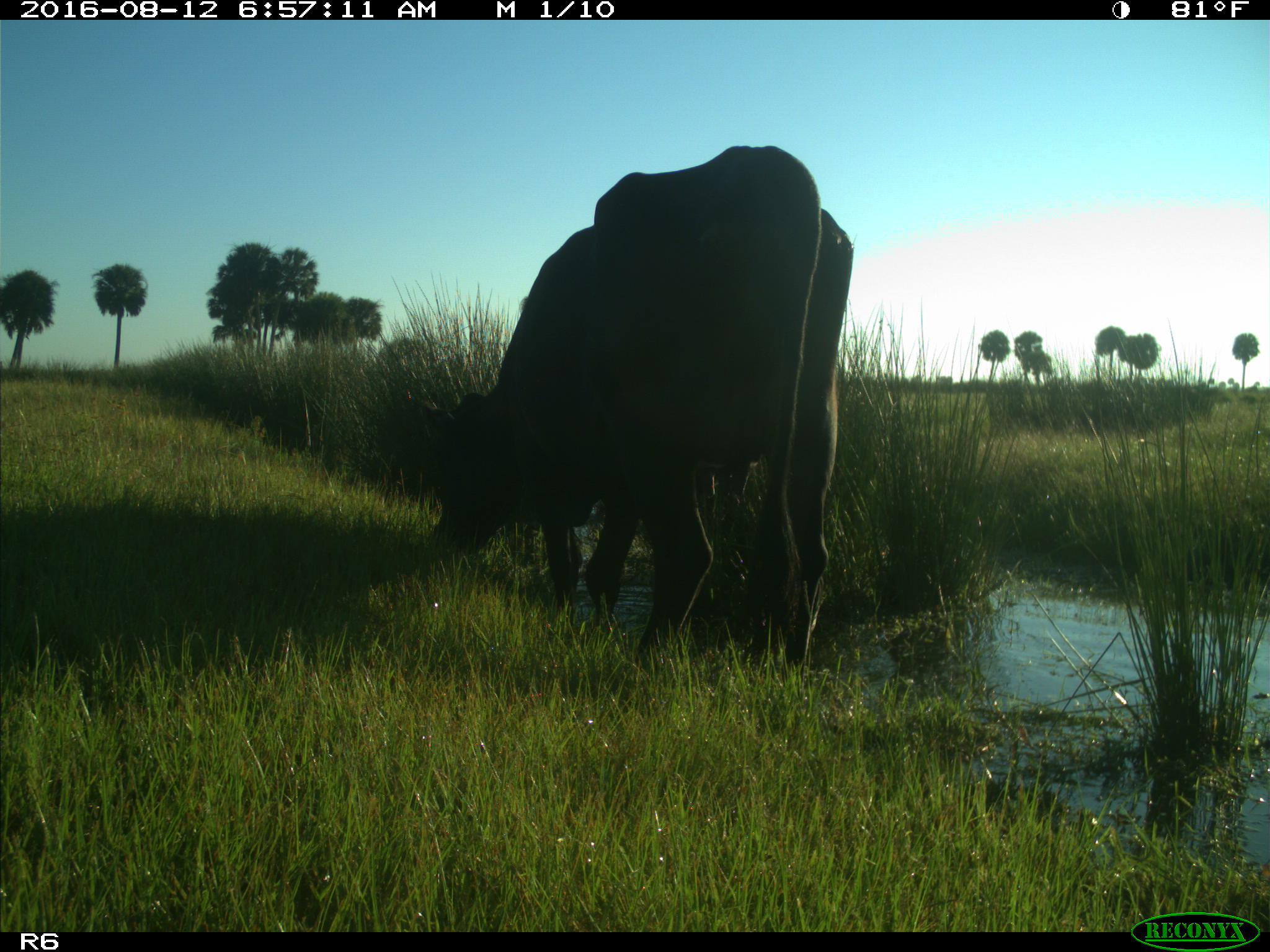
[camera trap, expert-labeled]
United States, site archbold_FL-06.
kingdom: Animalia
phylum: Chordata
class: Mammalia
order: Artiodactyla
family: Bovidae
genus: Bos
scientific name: Bos taurus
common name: domestic cow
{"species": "Bos taurus (domestic cow)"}